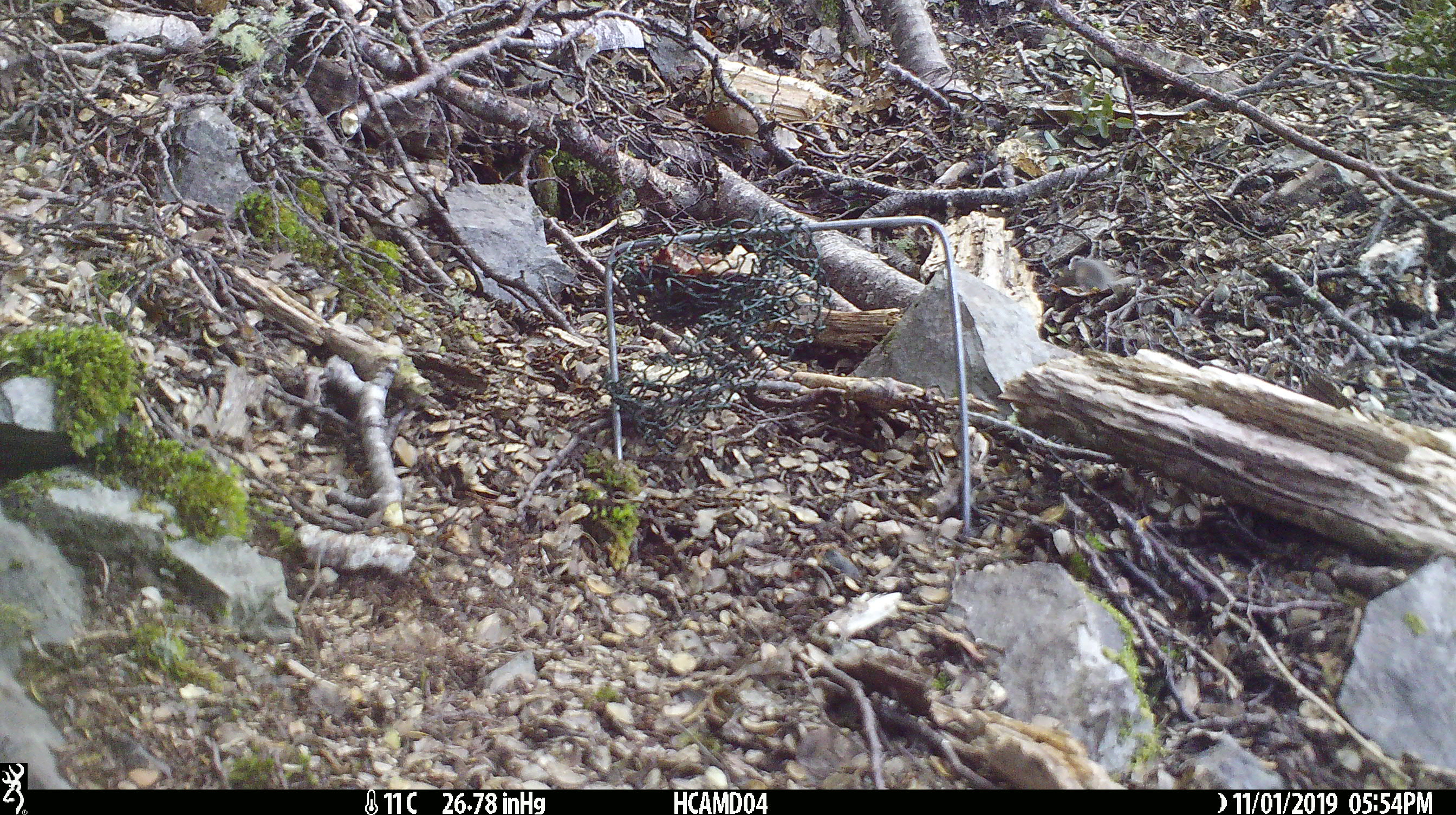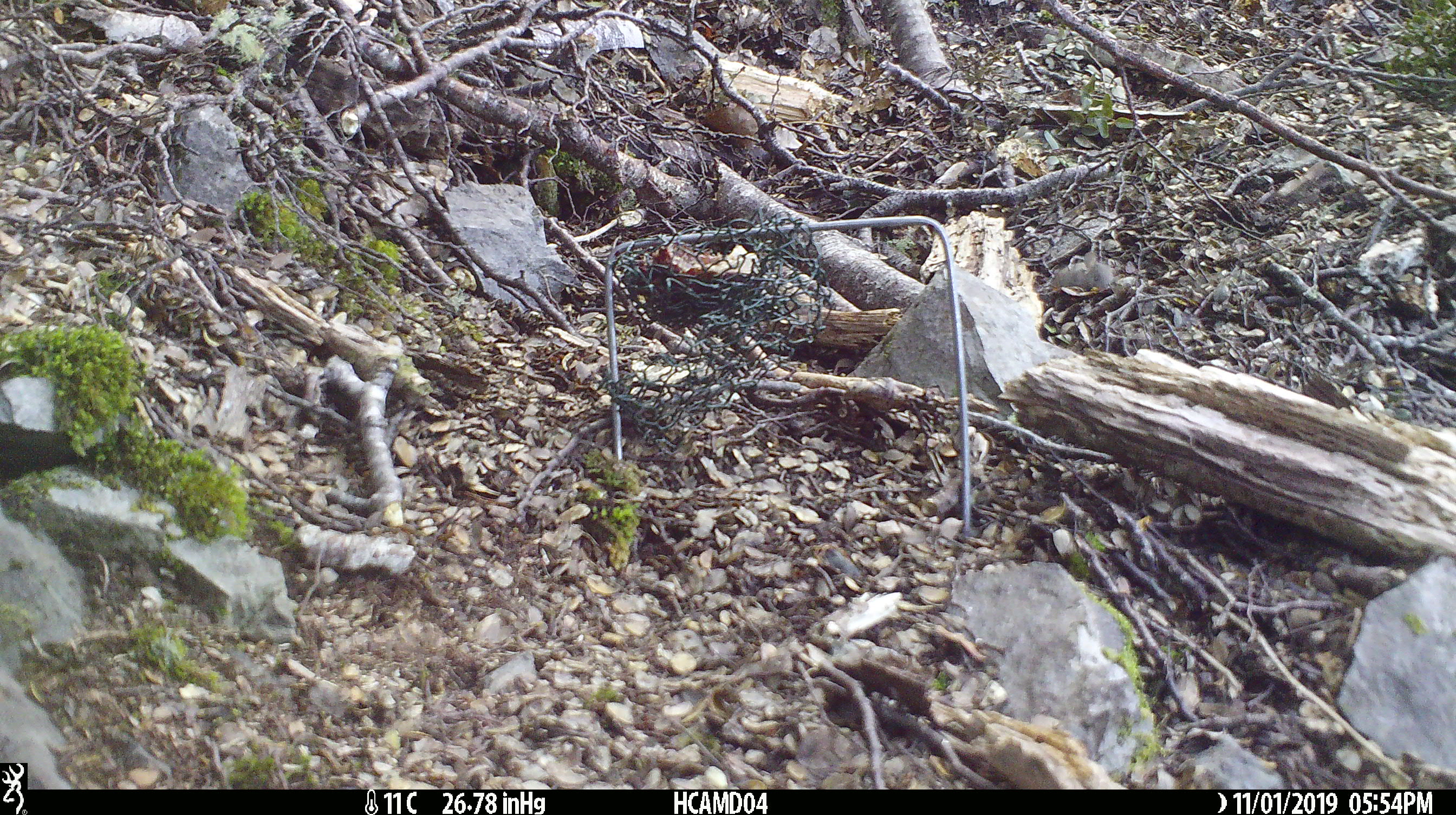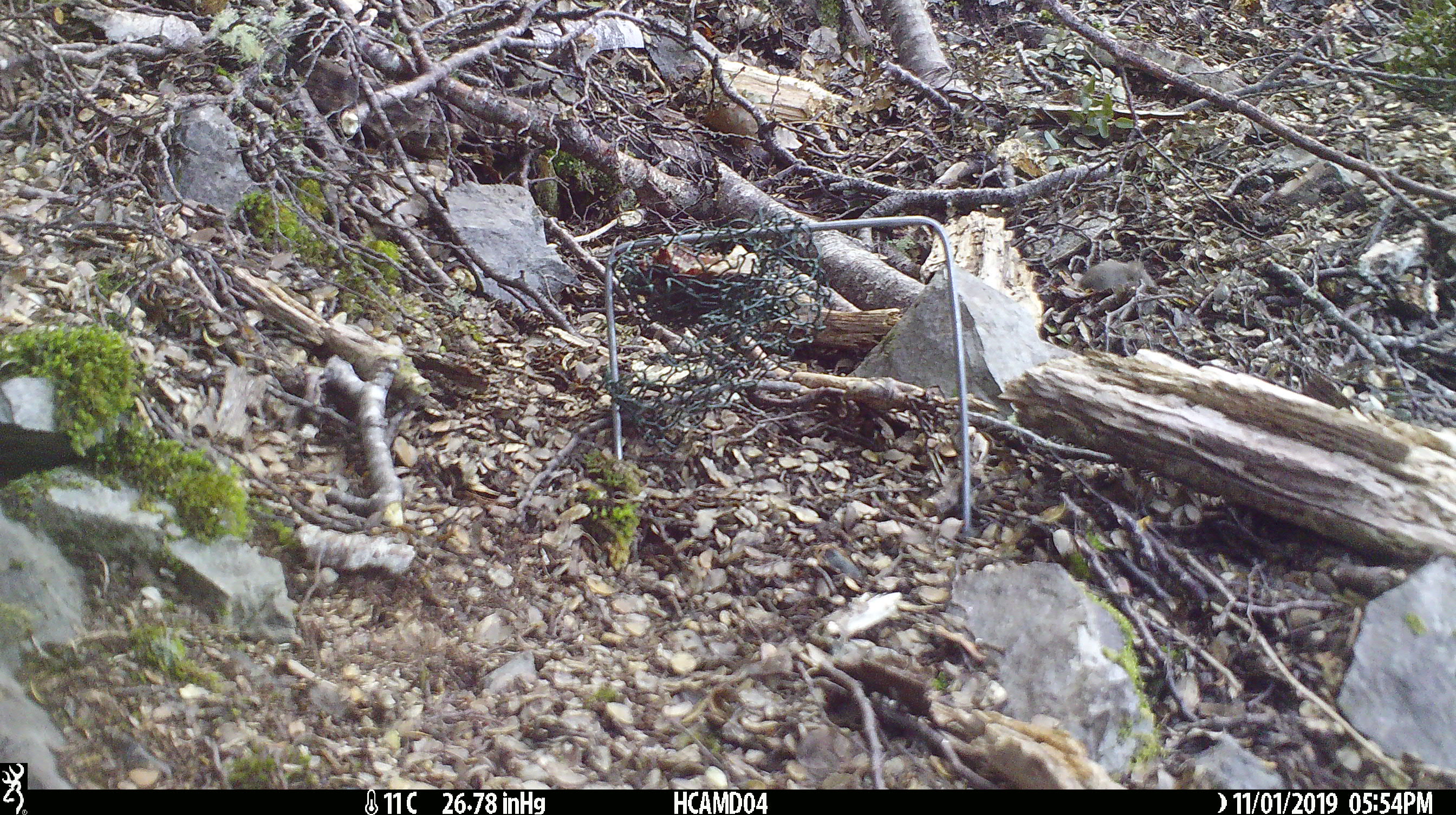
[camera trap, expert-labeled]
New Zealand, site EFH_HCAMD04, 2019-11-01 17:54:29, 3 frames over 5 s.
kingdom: Animalia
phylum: Chordata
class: Mammalia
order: Rodentia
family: Muridae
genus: Mus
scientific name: Mus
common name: mouse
Mouse (Mus).